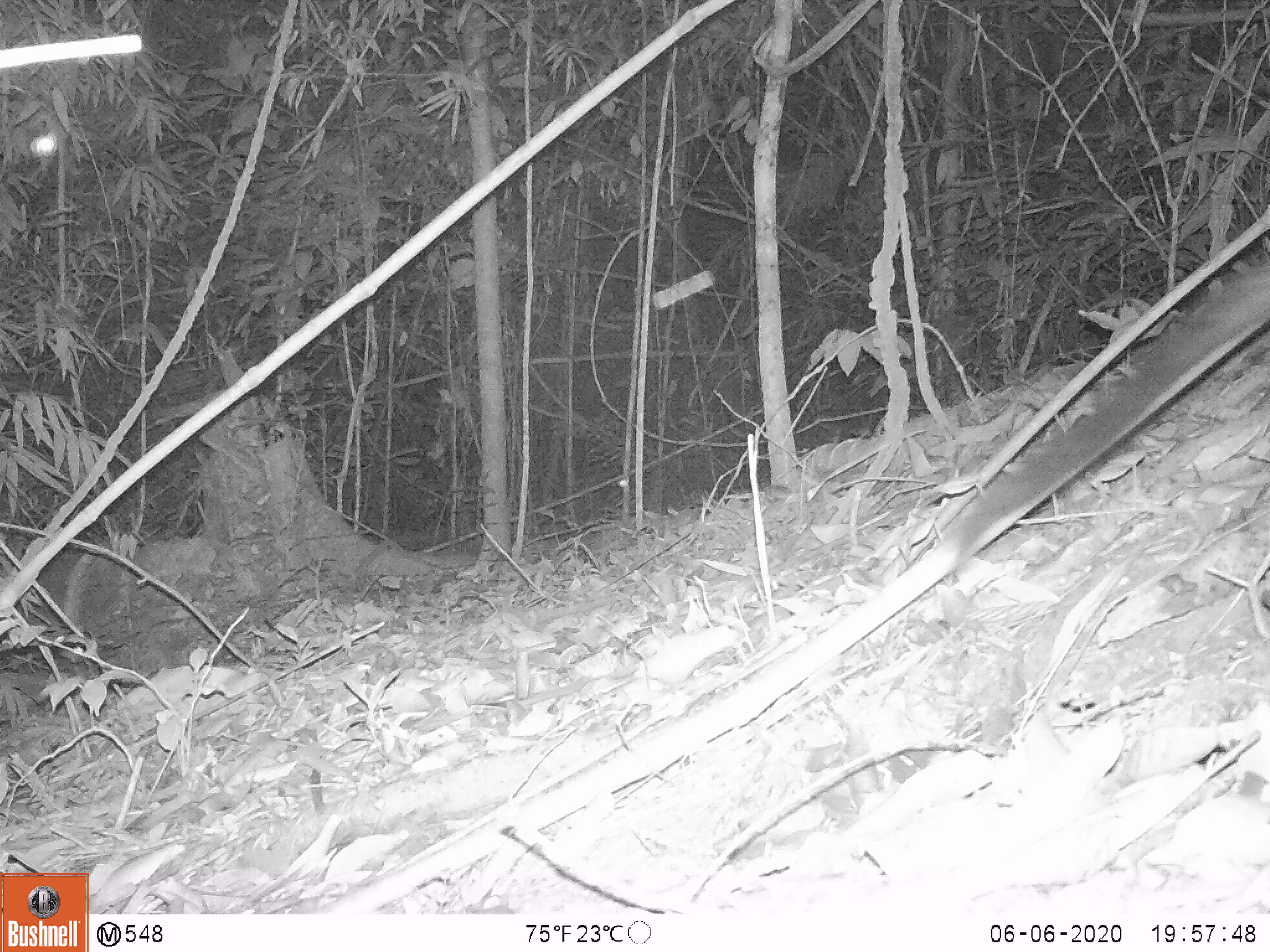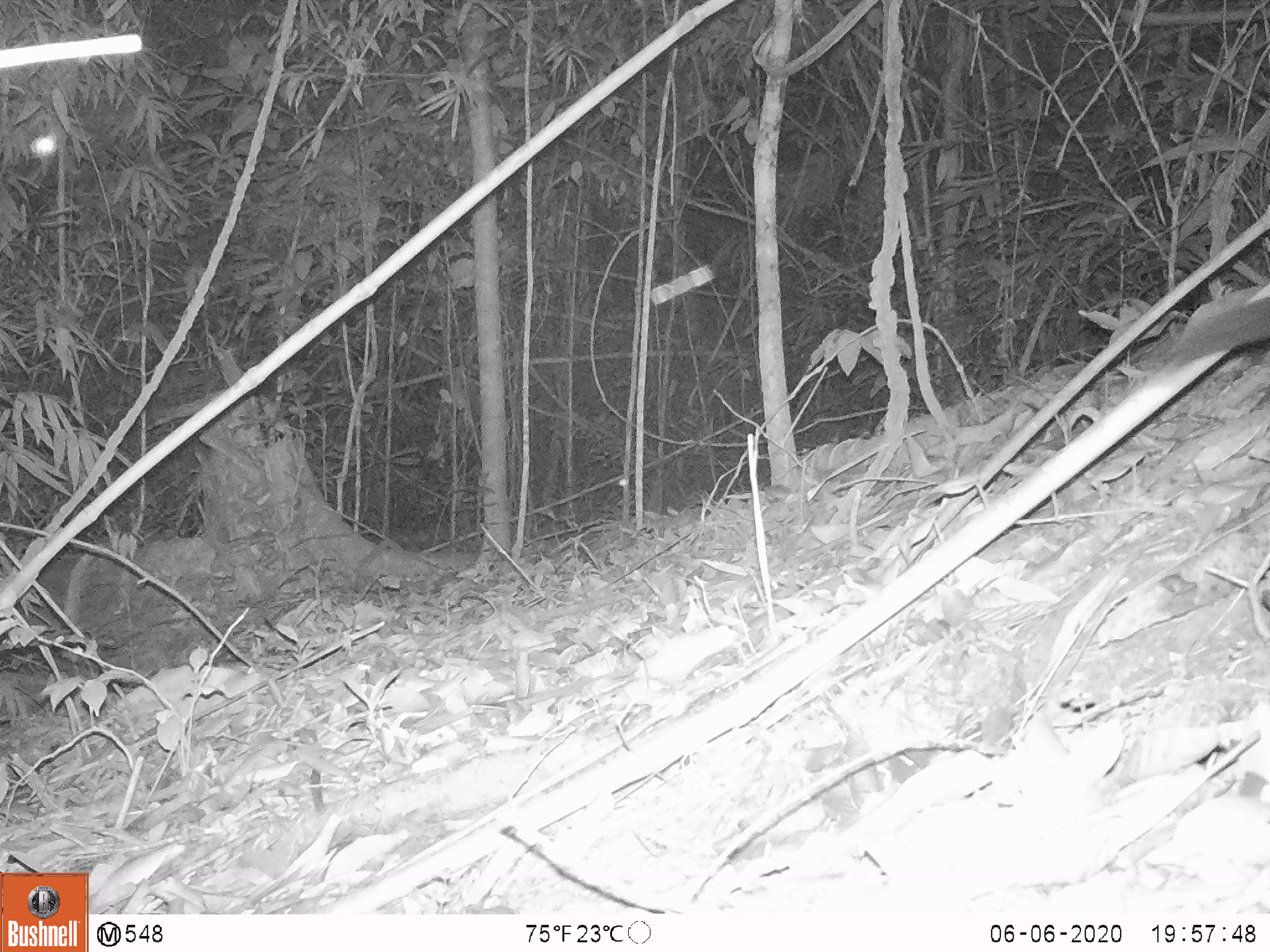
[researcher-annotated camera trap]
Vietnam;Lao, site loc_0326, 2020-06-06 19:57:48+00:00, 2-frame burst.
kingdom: Animalia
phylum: Chordata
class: Mammalia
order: Carnivora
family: Viverridae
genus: Paradoxurus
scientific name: Paradoxurus hermaphroditus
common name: common palm civet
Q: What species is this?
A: Common palm civet (Paradoxurus hermaphroditus).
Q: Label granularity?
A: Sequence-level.